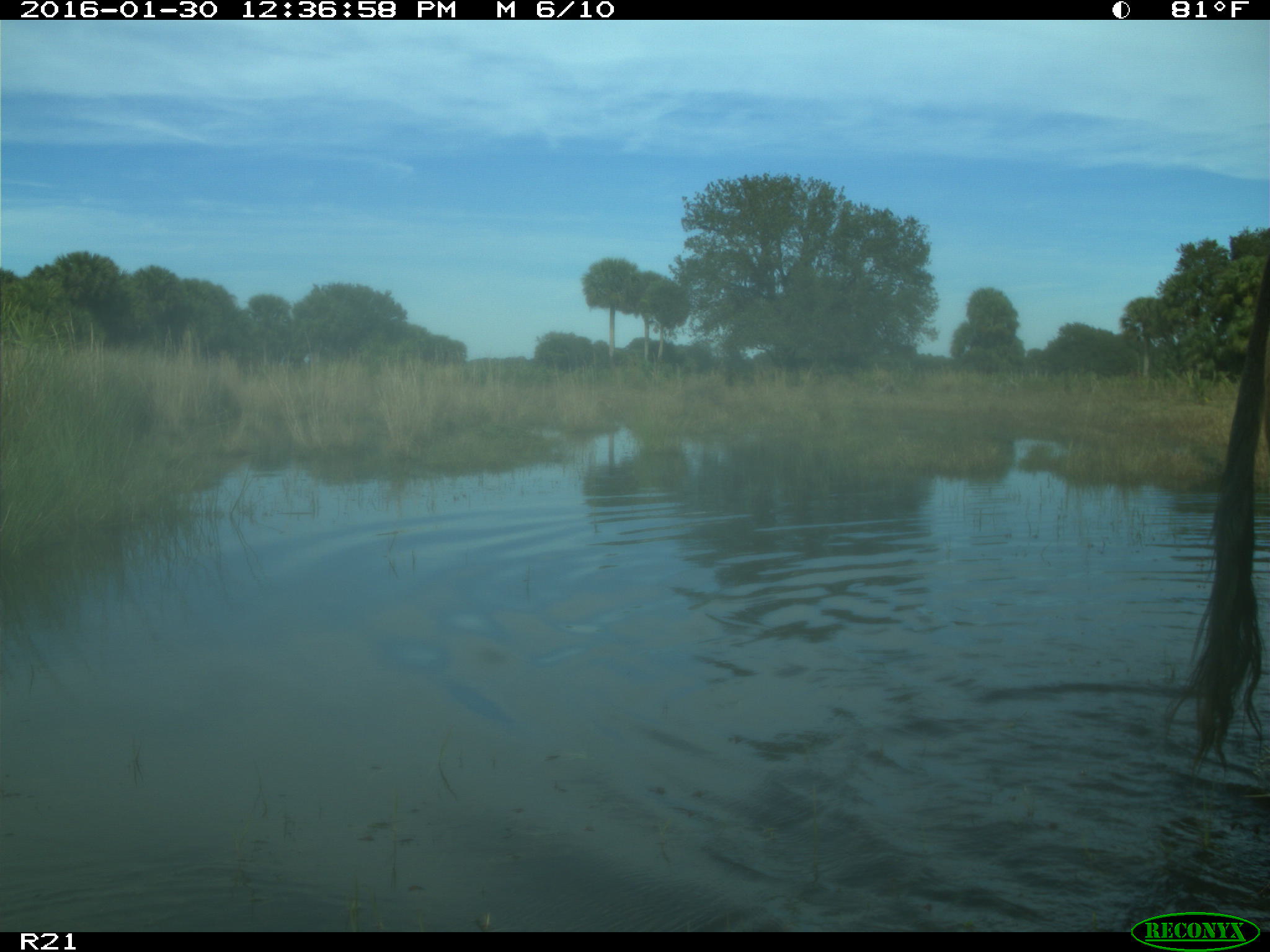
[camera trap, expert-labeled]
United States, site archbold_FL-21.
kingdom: Animalia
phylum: Chordata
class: Mammalia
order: Artiodactyla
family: Bovidae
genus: Bos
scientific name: Bos taurus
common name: domestic cow